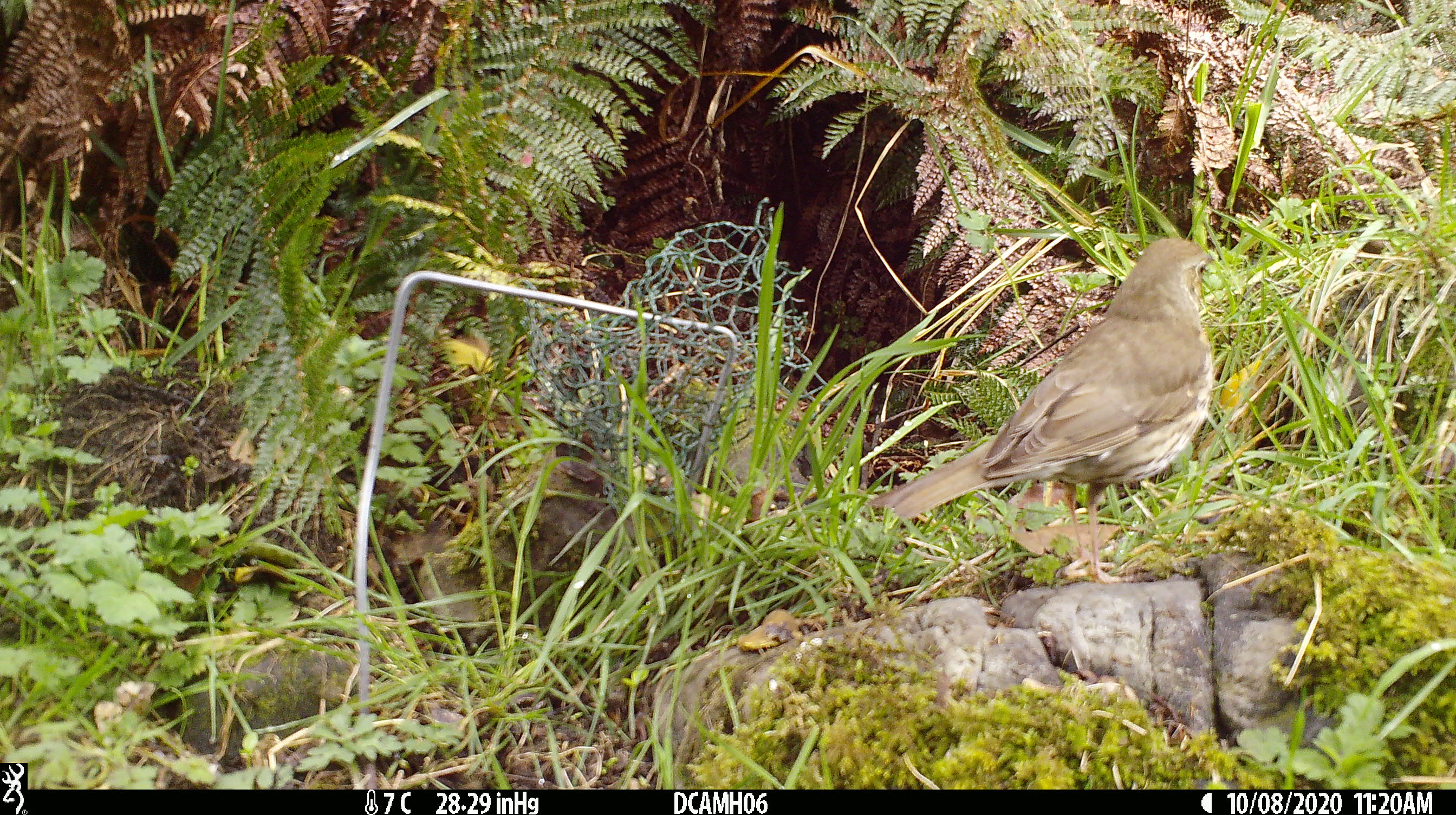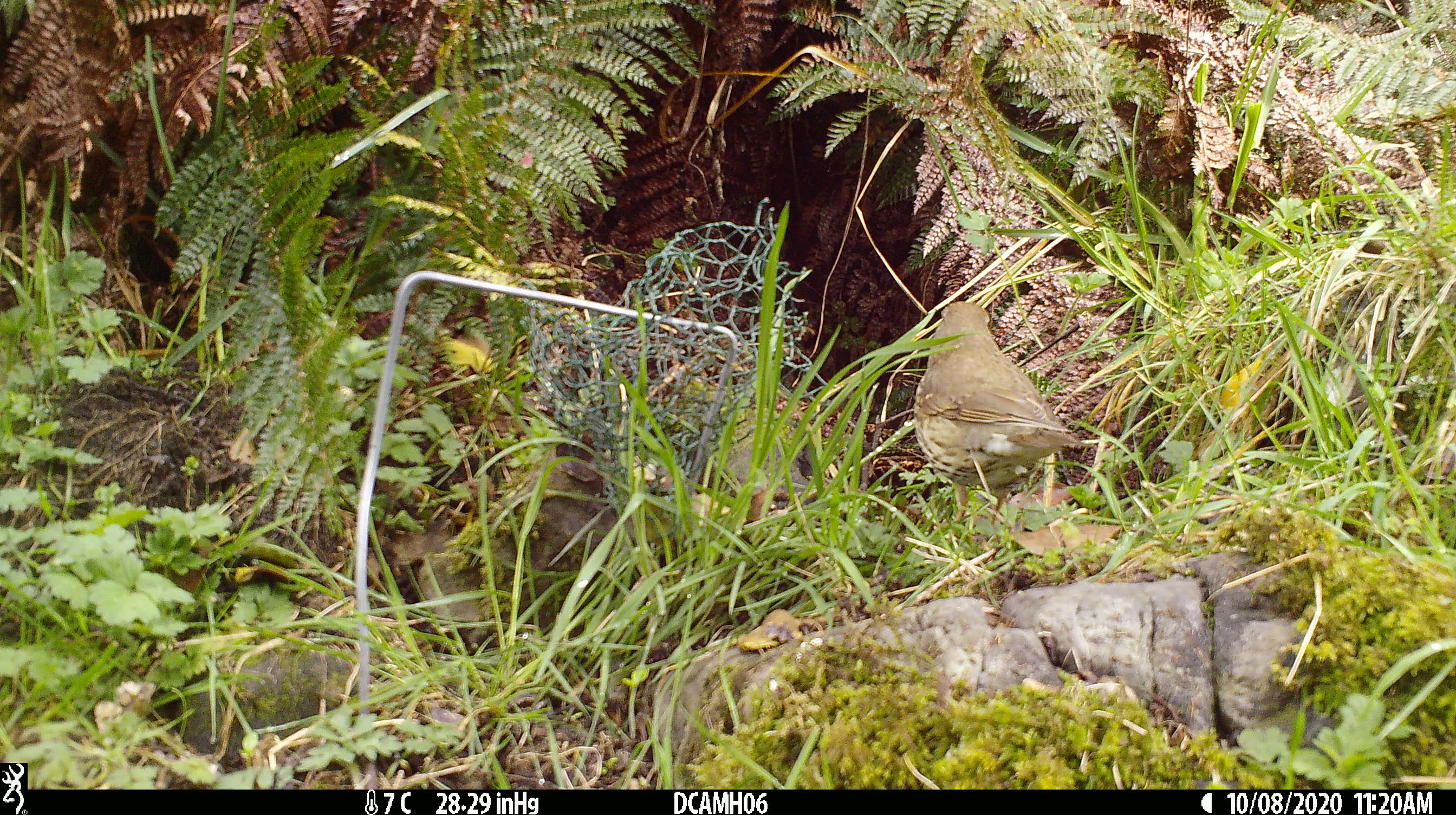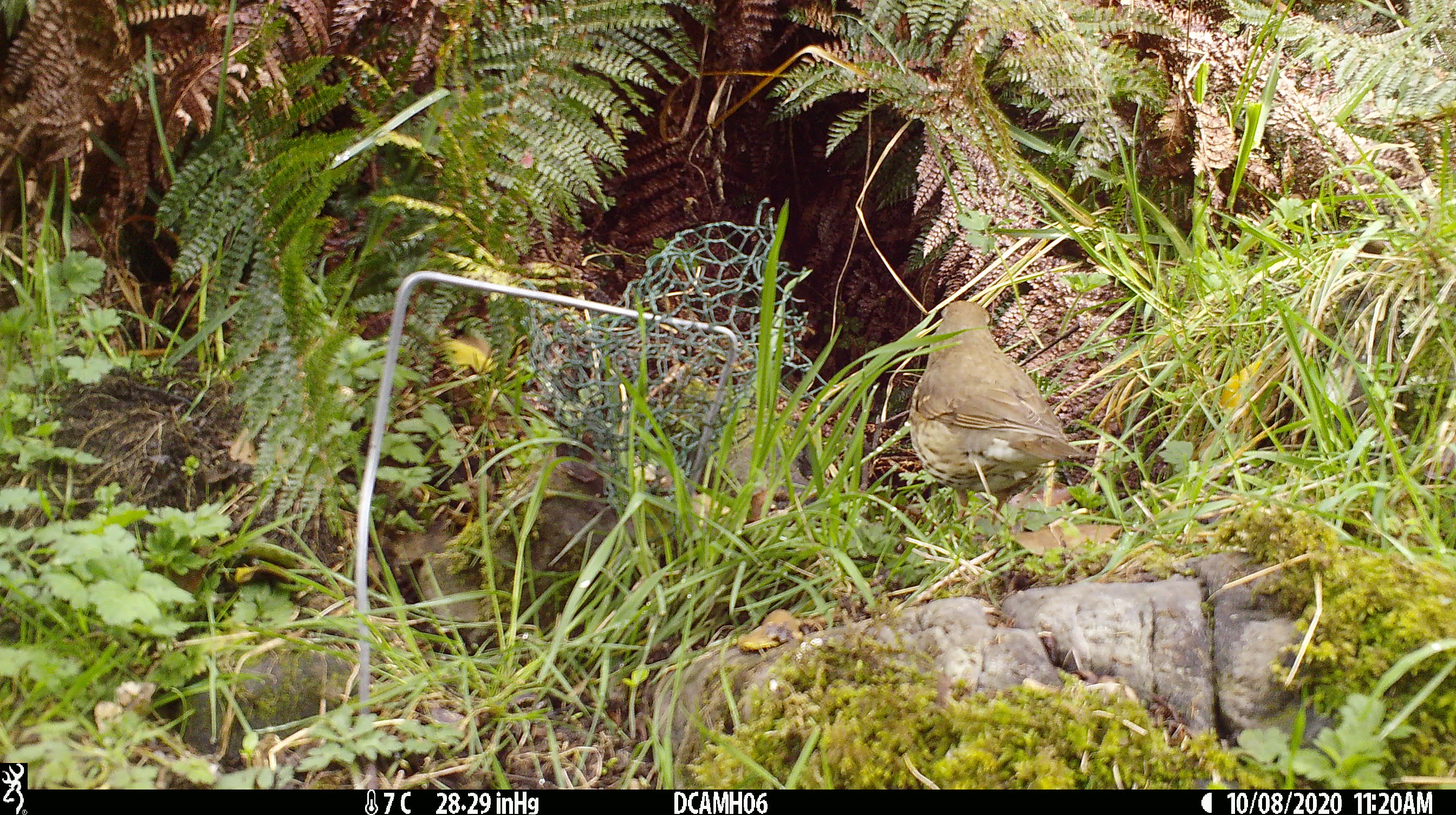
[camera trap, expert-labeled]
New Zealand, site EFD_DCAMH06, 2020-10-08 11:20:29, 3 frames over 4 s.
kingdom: Animalia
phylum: Chordata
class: Aves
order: Passeriformes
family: Turdidae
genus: Turdus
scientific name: Turdus philomelos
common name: song thrush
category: thrush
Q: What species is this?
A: Thrush (song thrush) (Turdus philomelos).